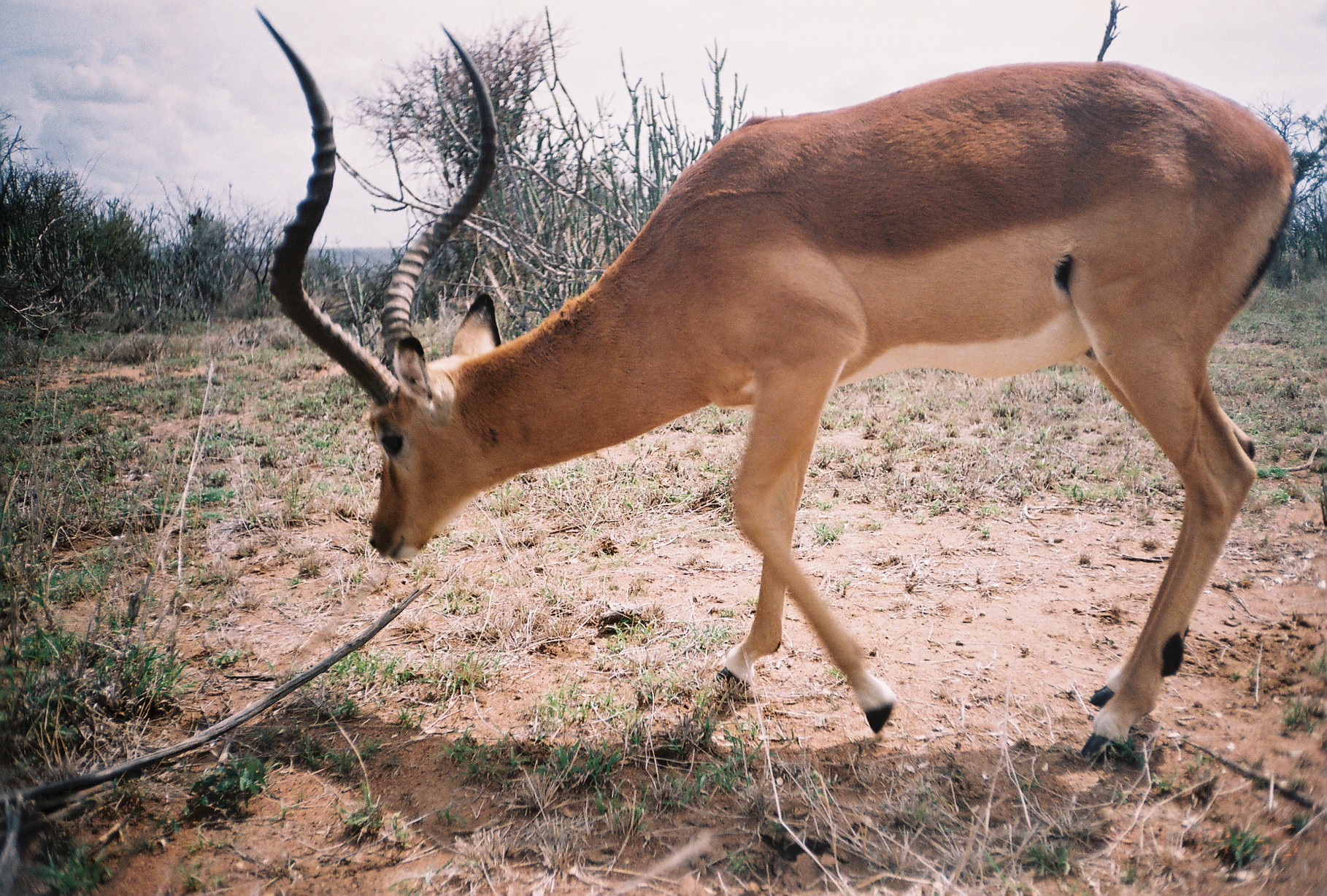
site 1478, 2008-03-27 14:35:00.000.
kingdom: Animalia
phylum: Chordata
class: Mammalia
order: Artiodactyla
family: Bovidae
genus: Aepyceros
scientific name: Aepyceros melampus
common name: impala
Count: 1.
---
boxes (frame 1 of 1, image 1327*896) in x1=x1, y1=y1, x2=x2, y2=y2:
aepyceros melampus: x1=258, y1=14, x2=1297, y2=759